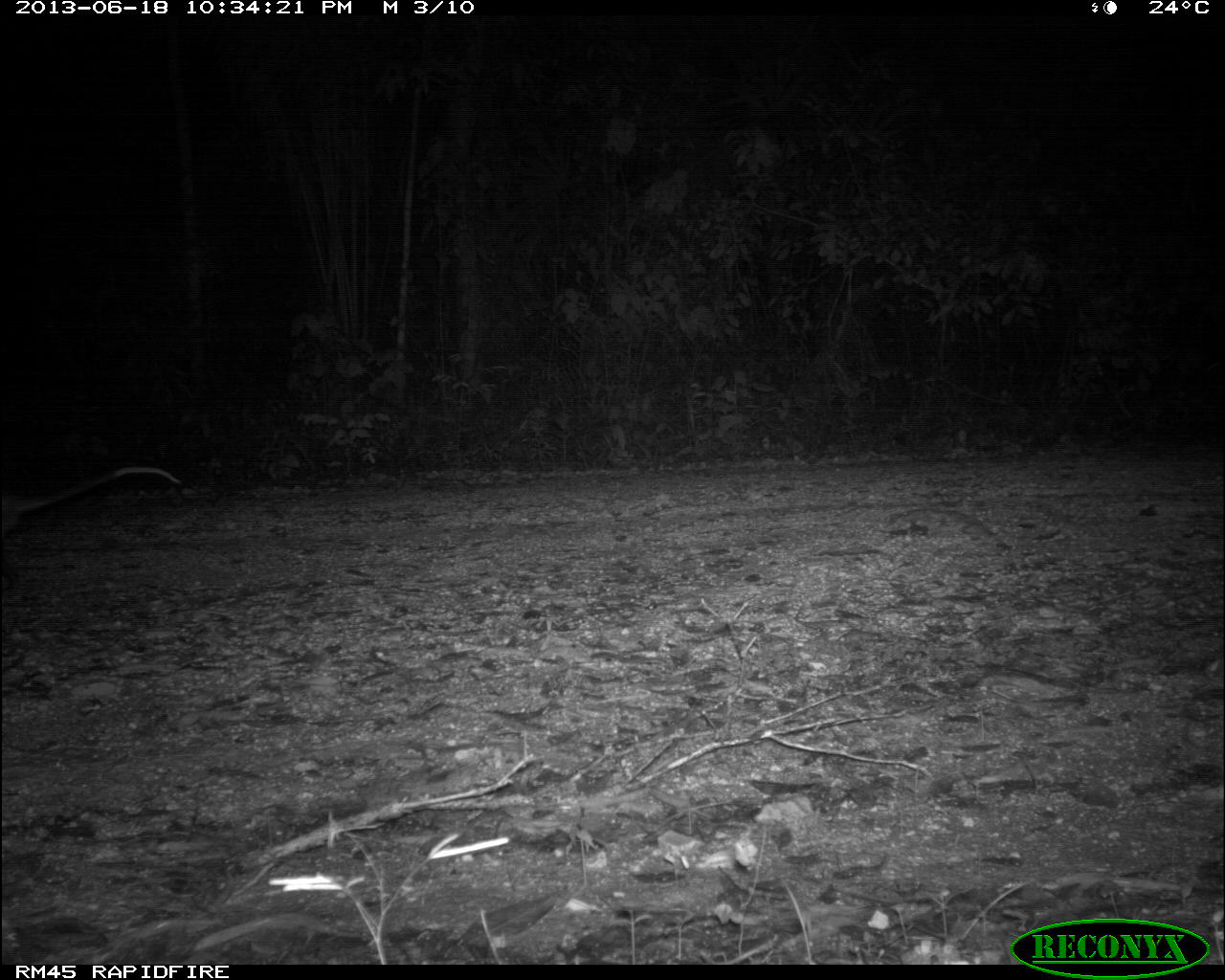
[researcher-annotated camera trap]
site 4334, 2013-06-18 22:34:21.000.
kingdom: Animalia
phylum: Chordata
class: Mammalia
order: Didelphimorphia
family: Didelphidae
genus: Didelphis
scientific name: Didelphis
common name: american opossums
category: didelphis sp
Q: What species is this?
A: Didelphis sp (american opossums) (Didelphis).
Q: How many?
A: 1.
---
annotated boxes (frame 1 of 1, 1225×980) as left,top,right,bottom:
didelphis sp: 0,463,178,533